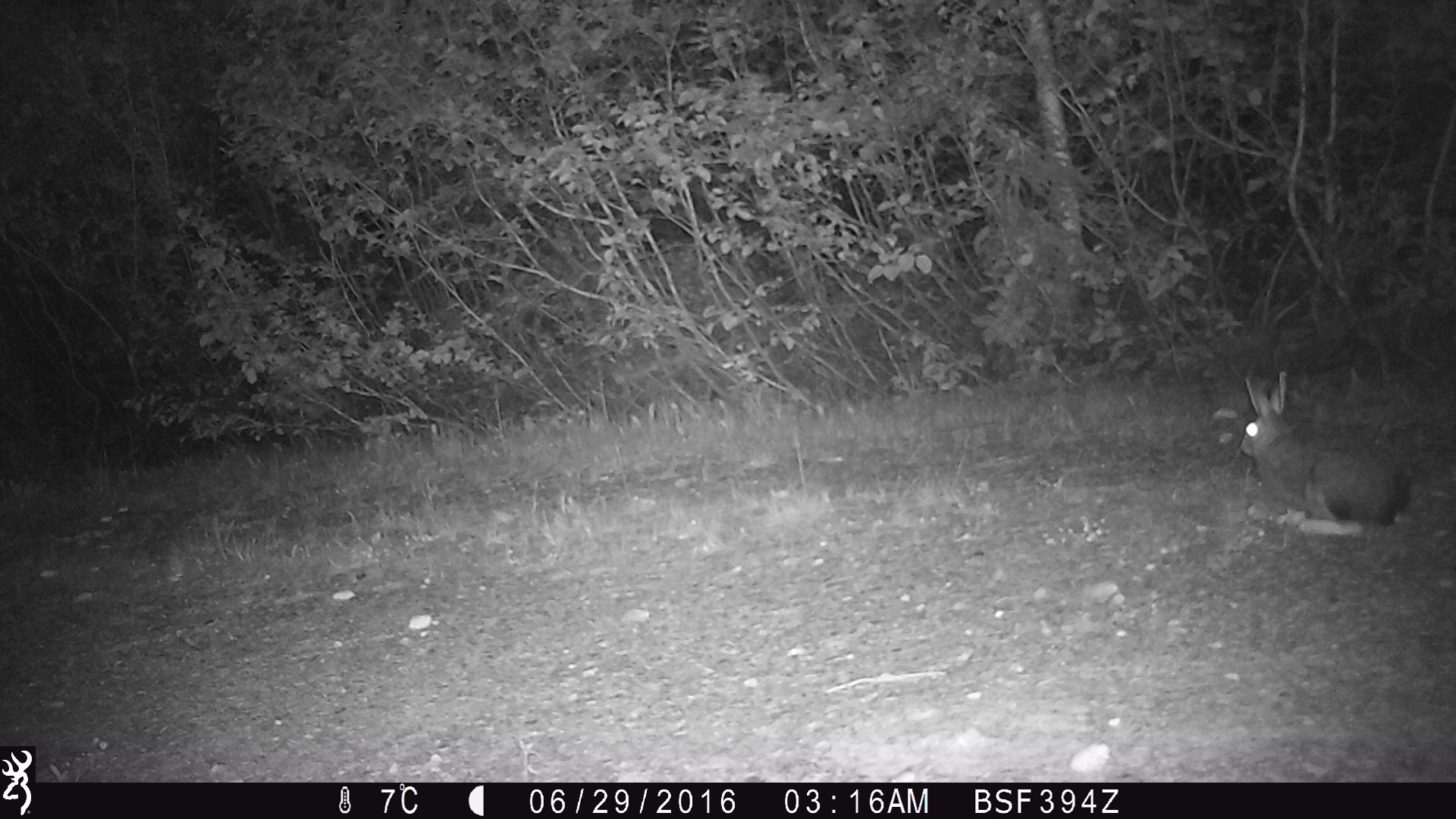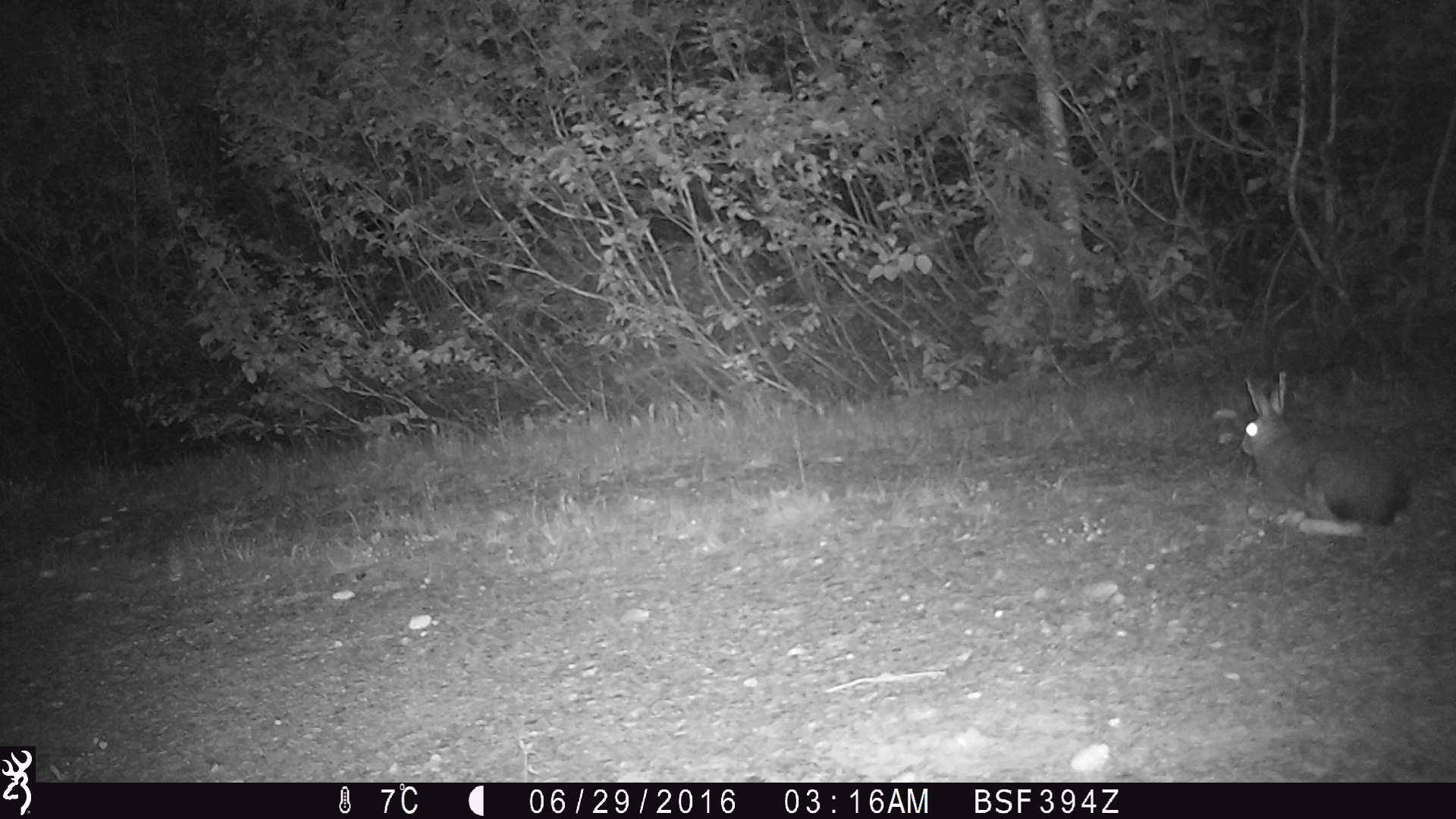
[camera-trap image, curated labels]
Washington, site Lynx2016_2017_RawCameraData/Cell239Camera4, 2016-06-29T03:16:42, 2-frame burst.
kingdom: Animalia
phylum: Chordata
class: Mammalia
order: Lagomorpha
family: Leporidae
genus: Lepus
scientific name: Lepus americanus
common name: snowshoe hare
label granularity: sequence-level